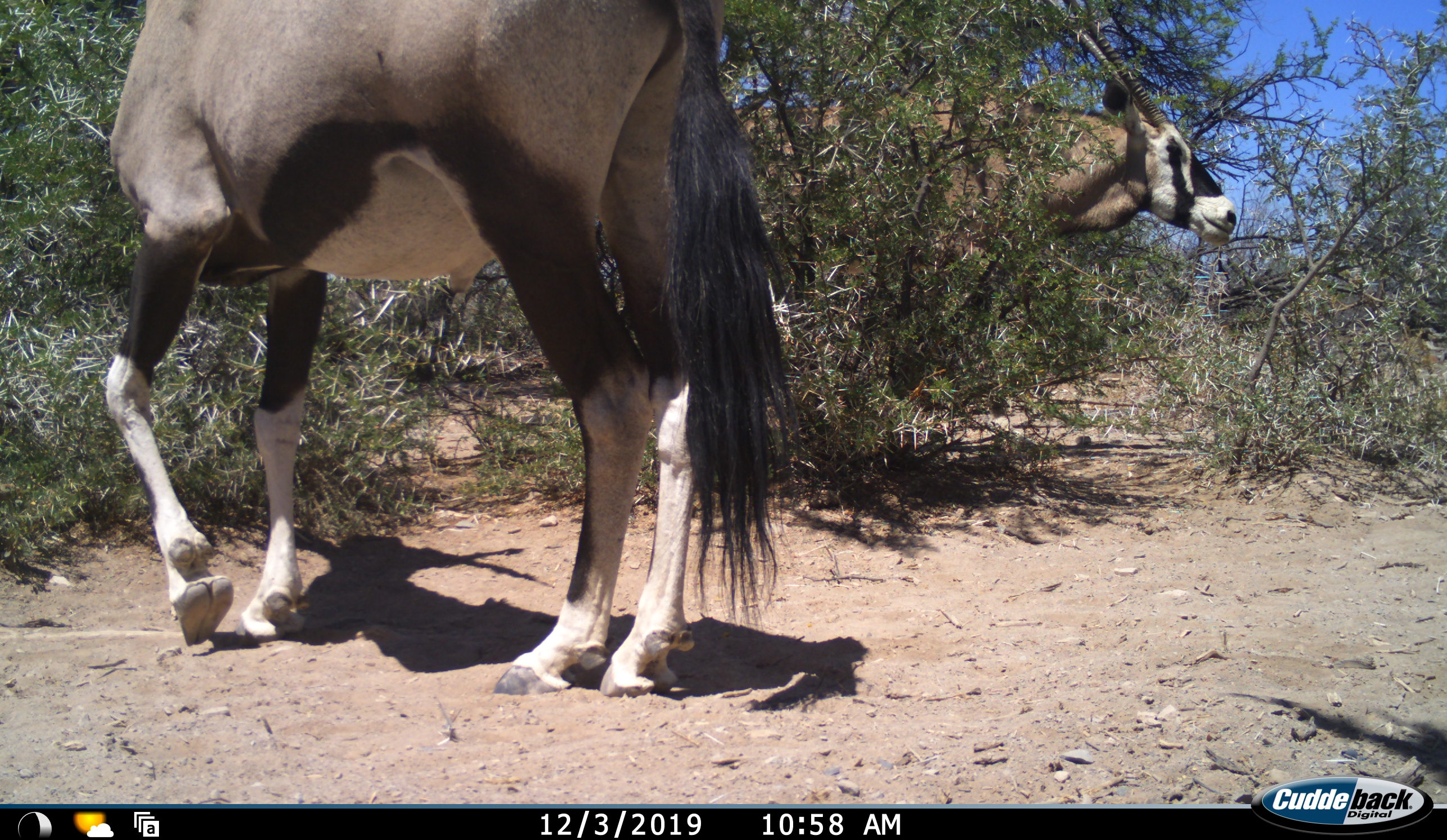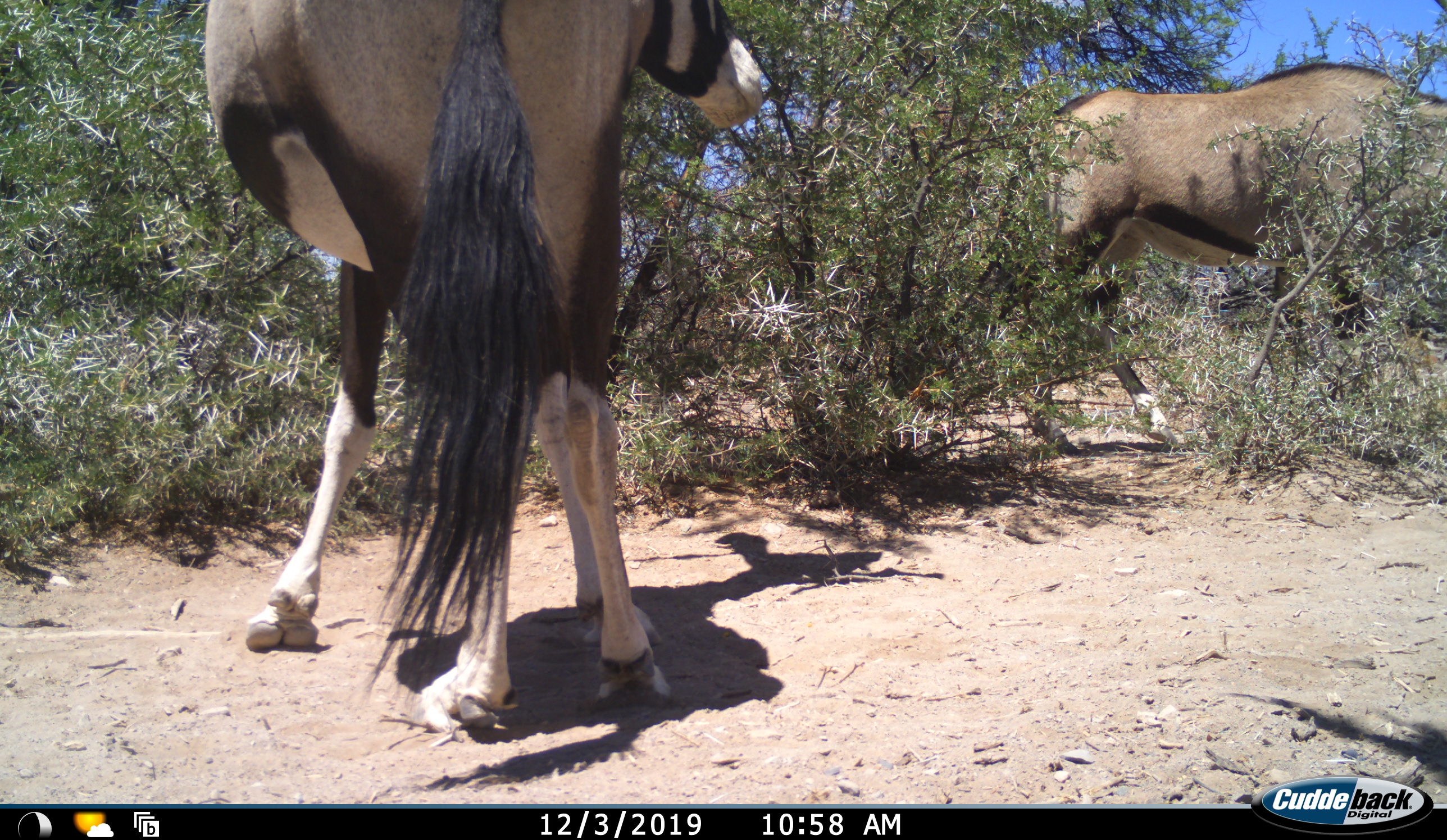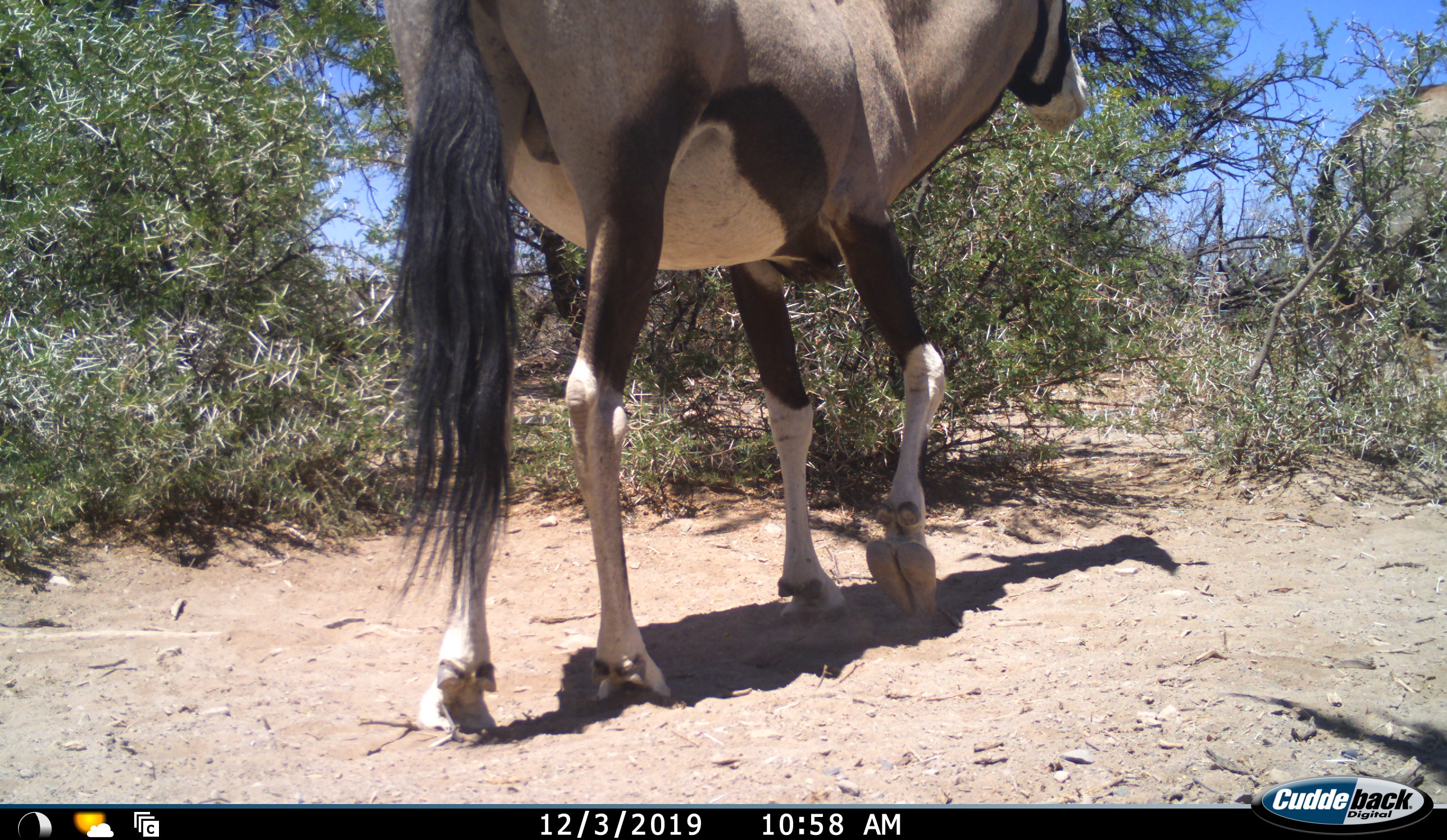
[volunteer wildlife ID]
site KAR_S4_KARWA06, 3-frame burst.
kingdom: Animalia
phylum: Chordata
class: Mammalia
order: Artiodactyla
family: Bovidae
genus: Oryx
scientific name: Oryx gazella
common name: gemsbok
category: oryx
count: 2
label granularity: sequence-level